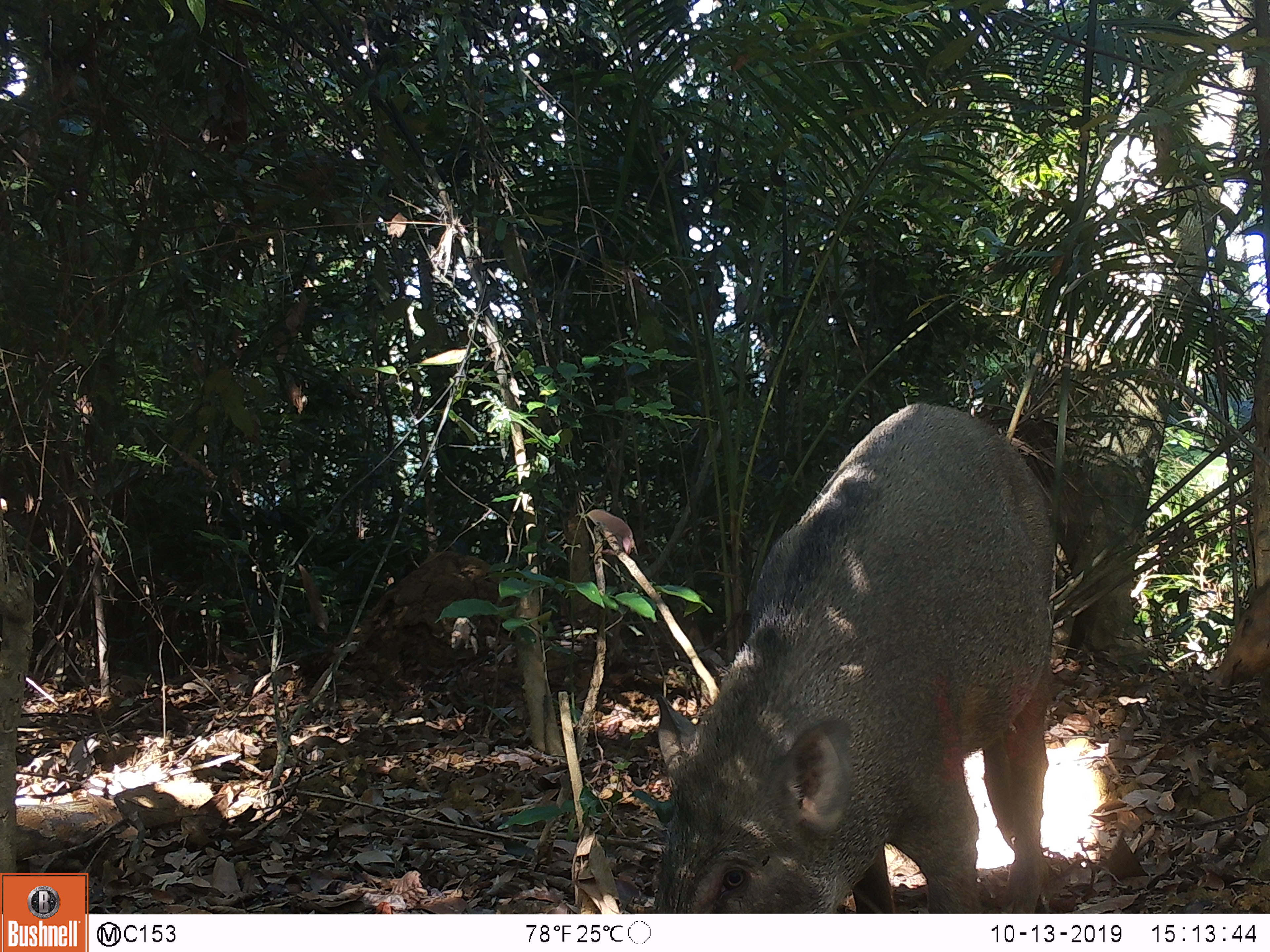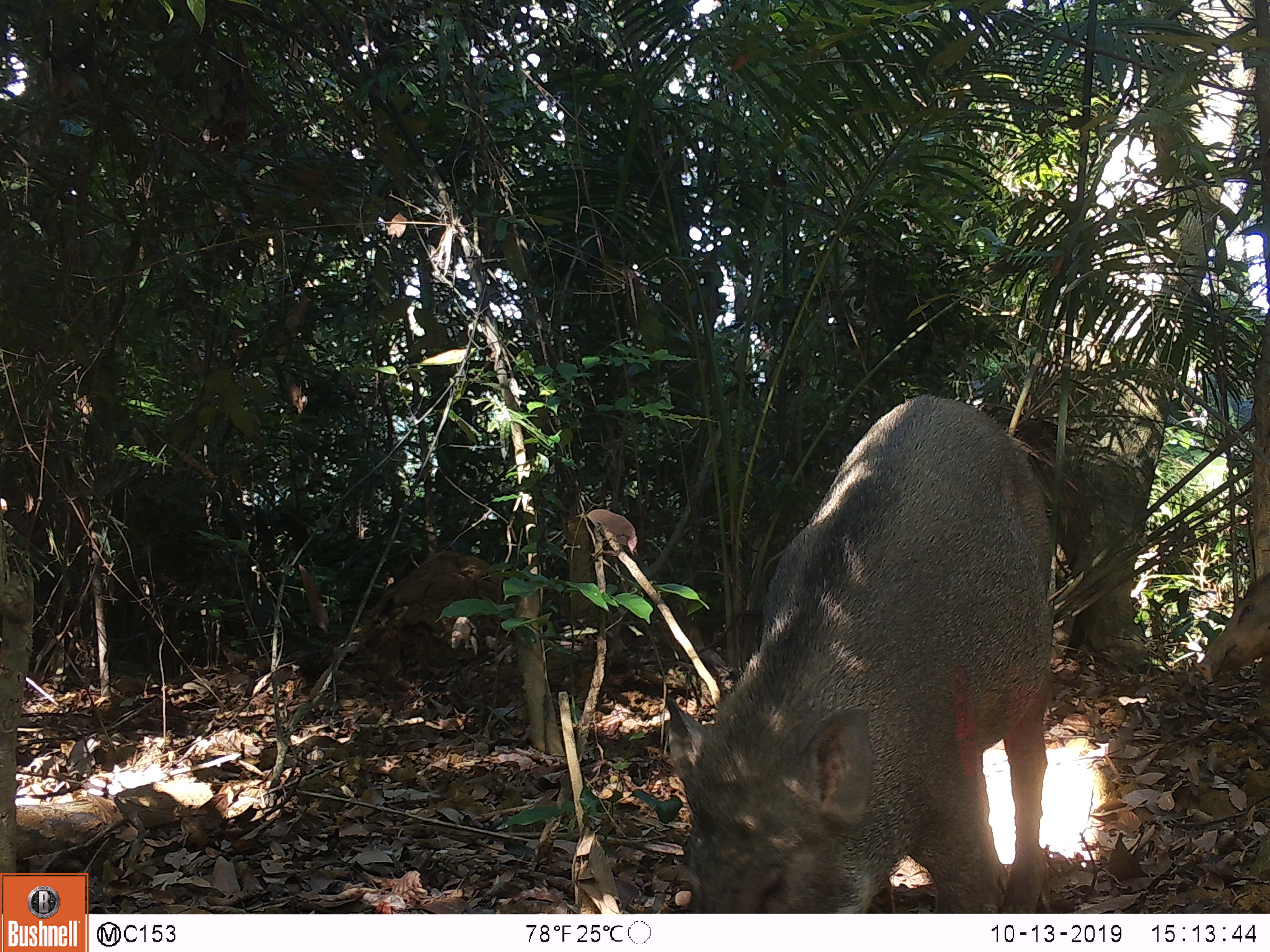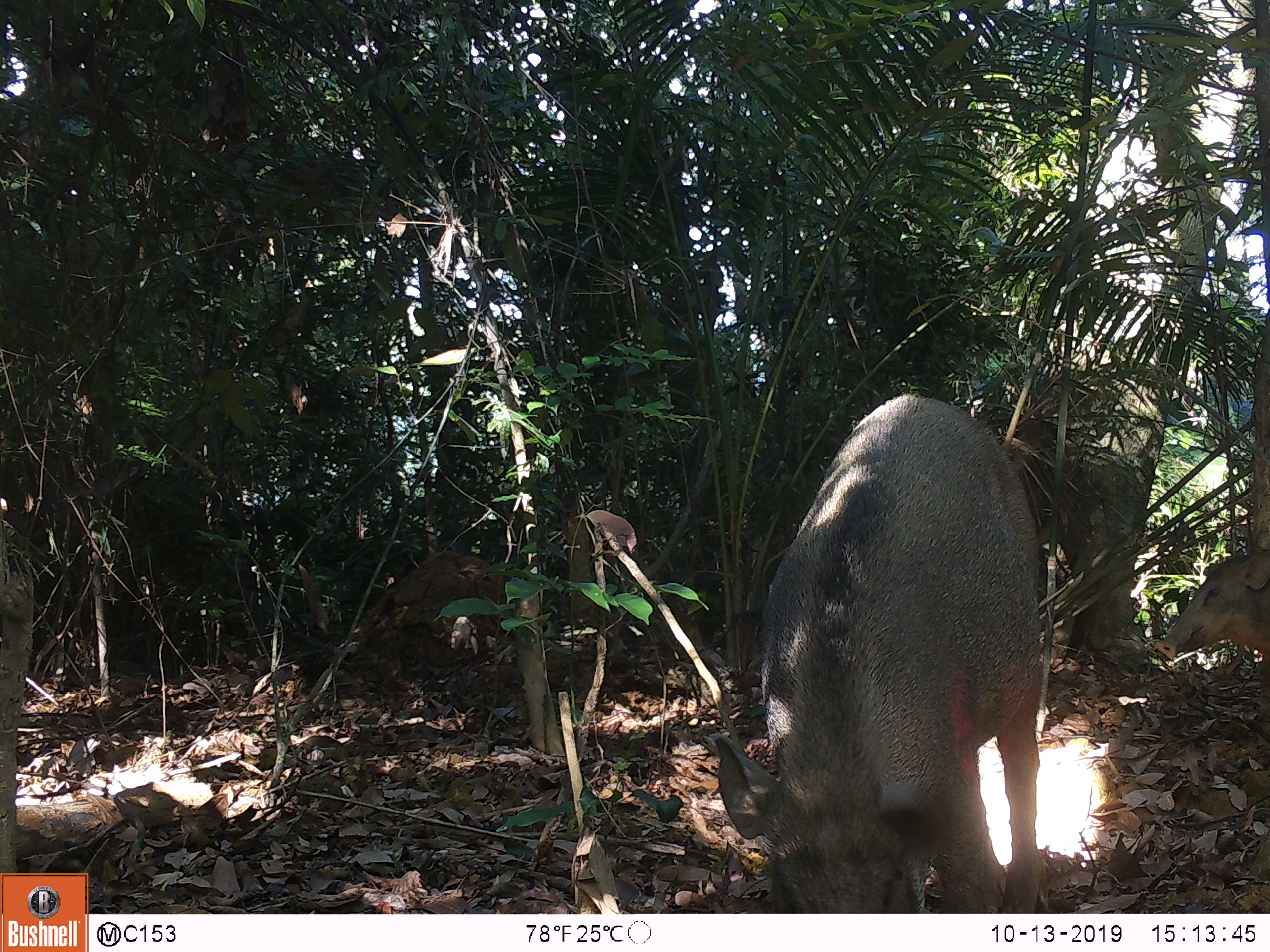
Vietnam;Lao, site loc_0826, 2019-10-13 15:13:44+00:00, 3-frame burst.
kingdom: Animalia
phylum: Chordata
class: Mammalia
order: Artiodactyla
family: Suidae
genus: Sus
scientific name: Sus scrofa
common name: eurasian wild pig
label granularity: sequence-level